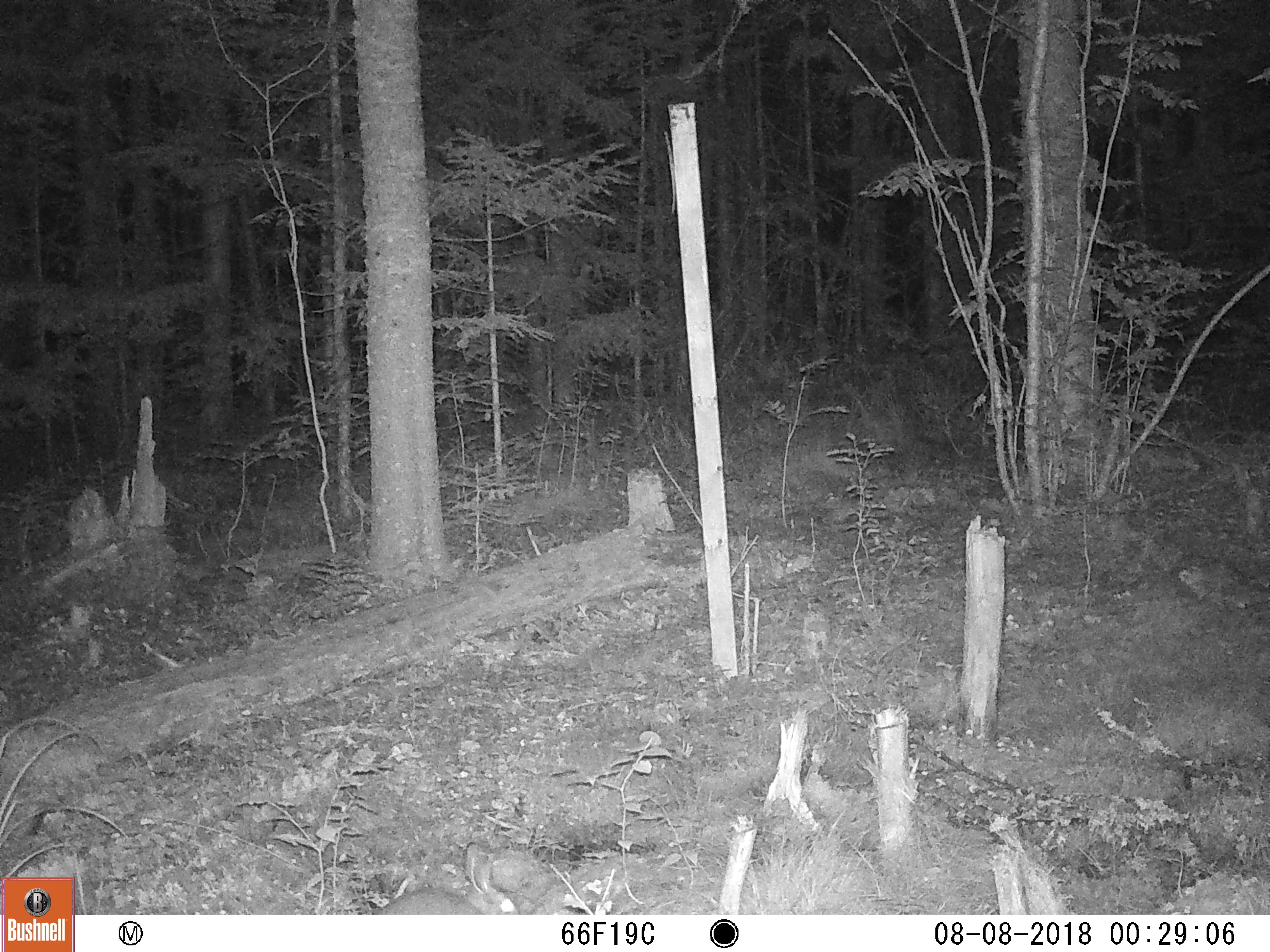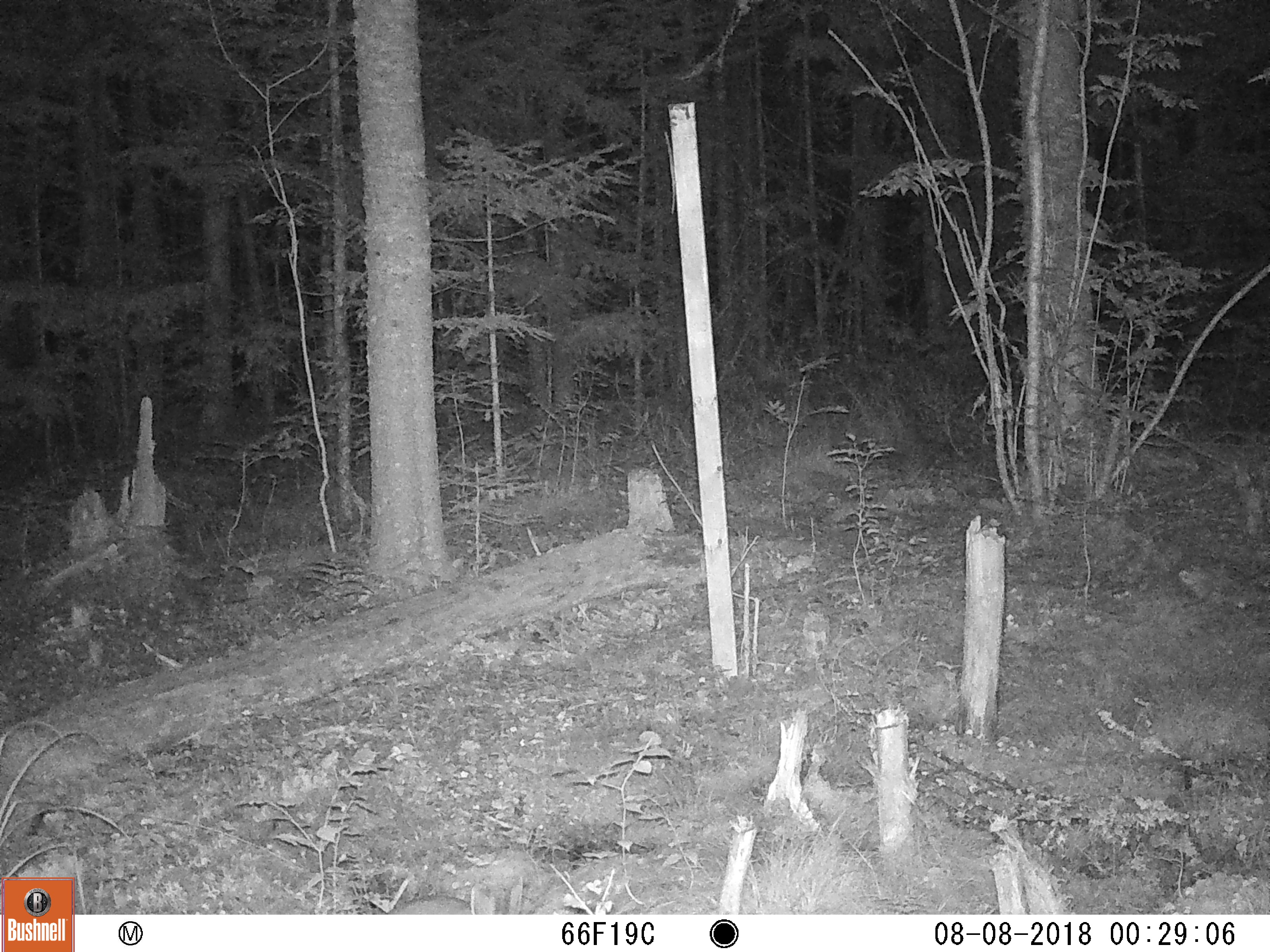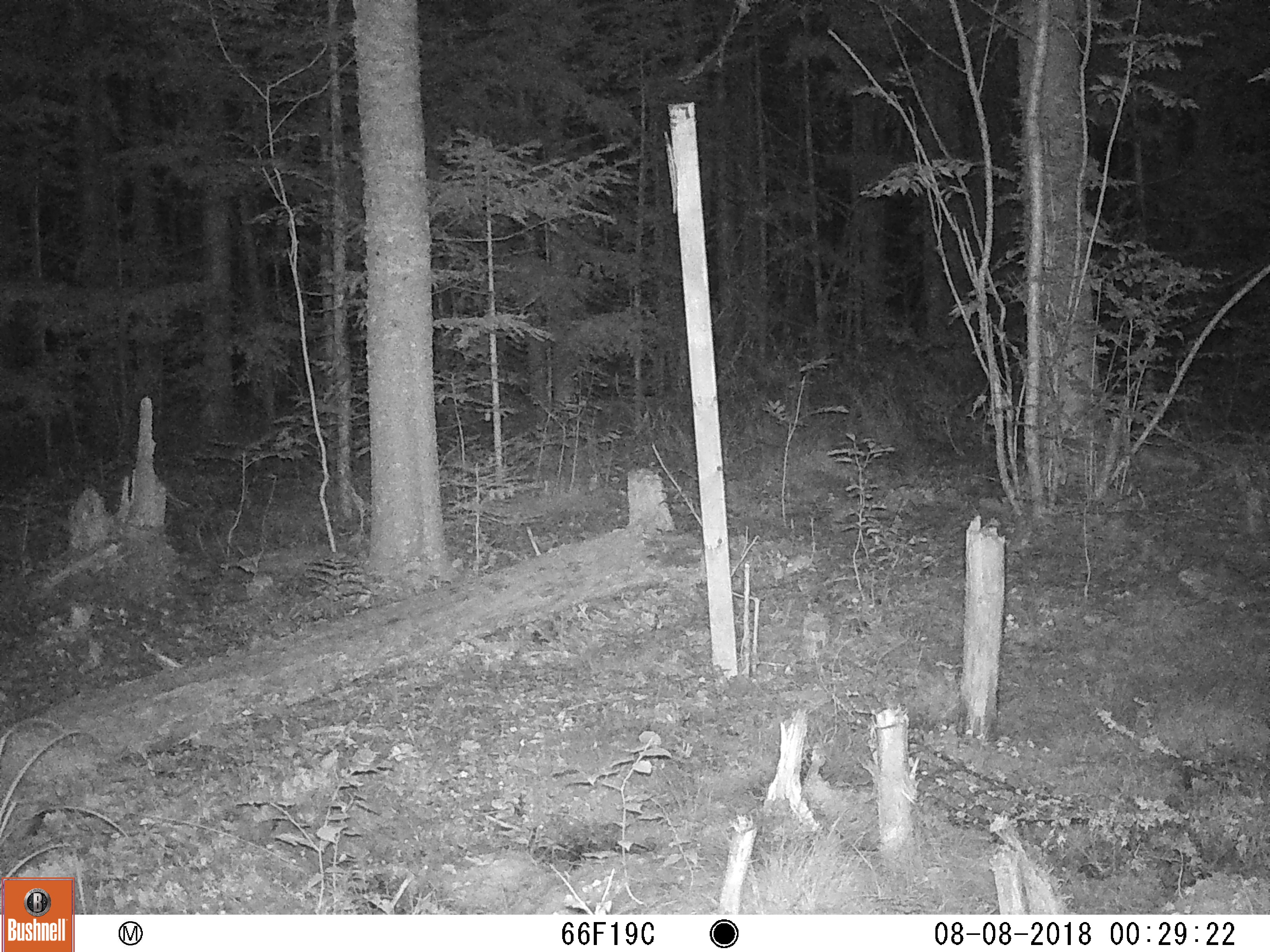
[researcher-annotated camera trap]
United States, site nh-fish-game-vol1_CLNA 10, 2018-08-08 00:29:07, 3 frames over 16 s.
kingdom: Animalia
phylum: Chordata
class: Mammalia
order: Lagomorpha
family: Leporidae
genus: Lepus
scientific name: Lepus americanus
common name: snowshoe hare